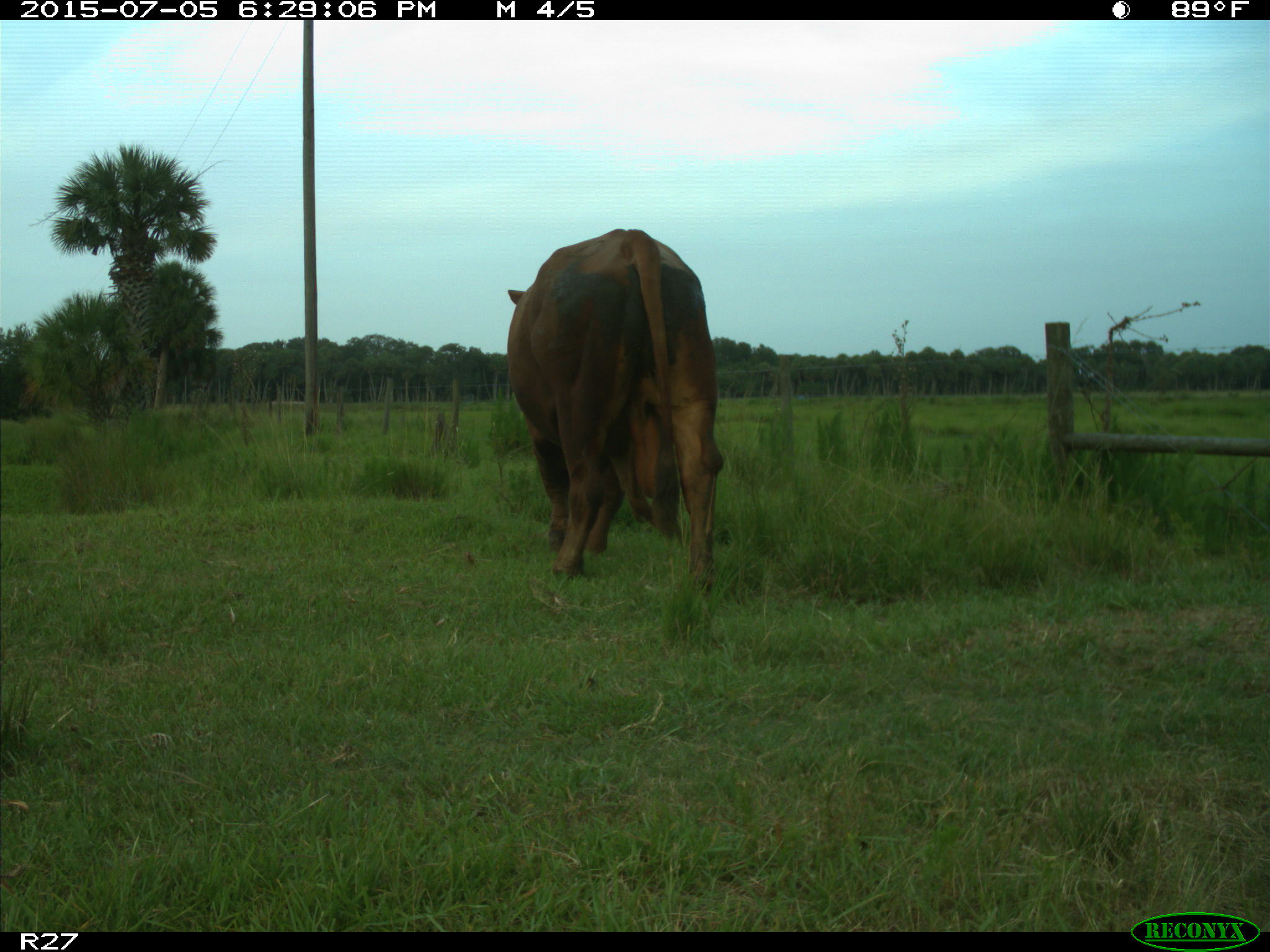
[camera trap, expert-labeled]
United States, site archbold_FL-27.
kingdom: Animalia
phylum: Chordata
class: Mammalia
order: Artiodactyla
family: Bovidae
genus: Bos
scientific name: Bos taurus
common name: domestic cow